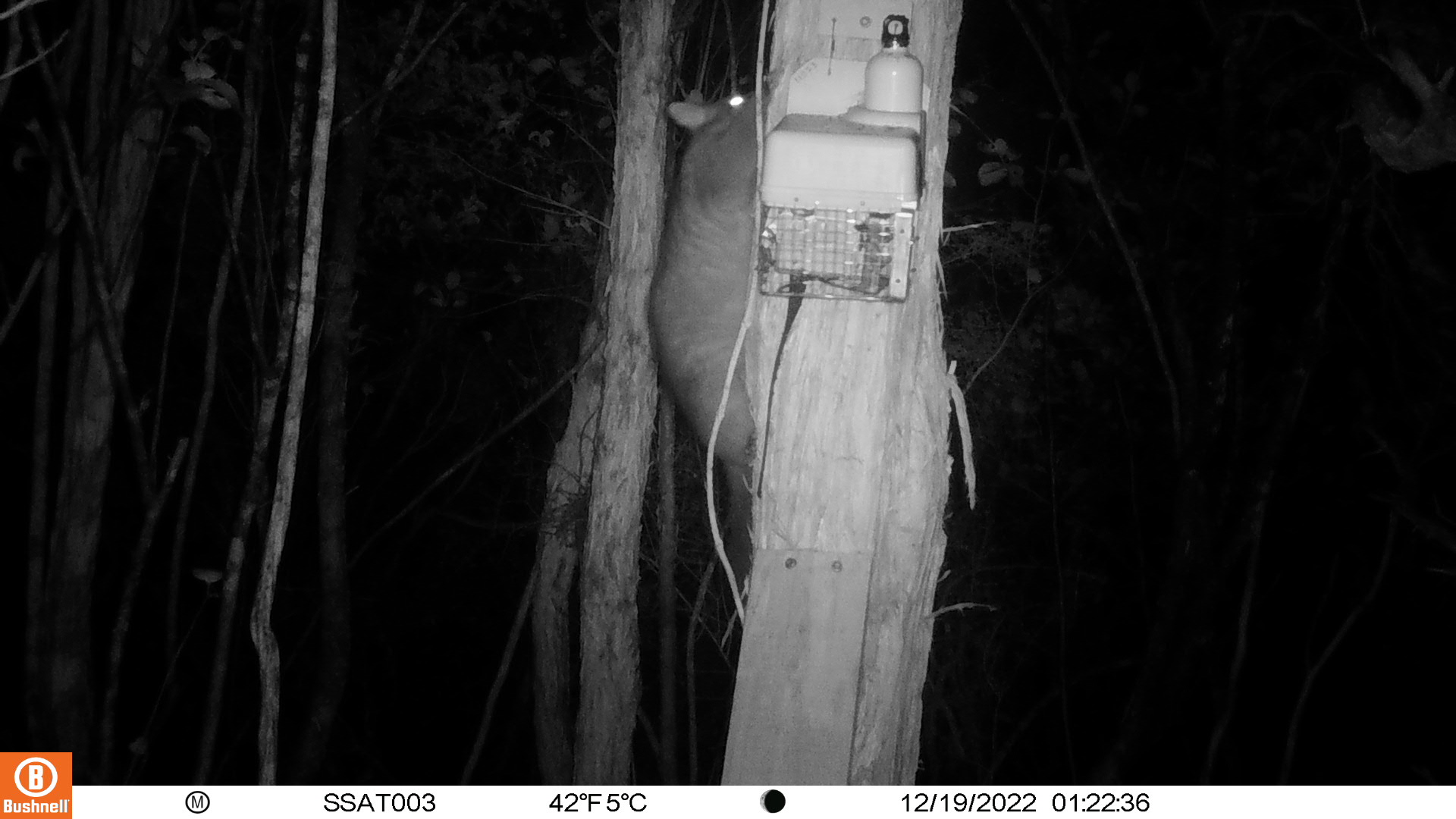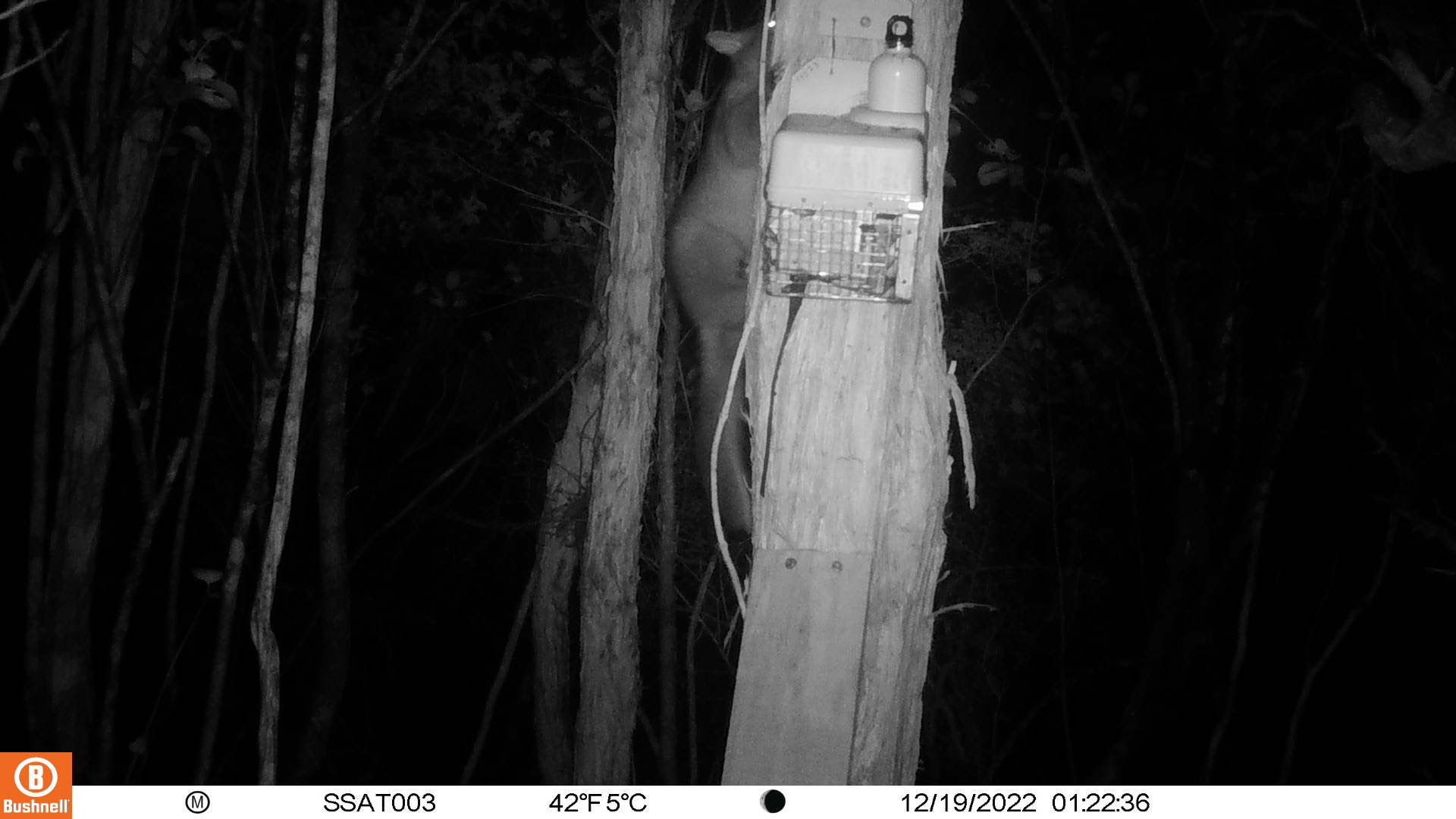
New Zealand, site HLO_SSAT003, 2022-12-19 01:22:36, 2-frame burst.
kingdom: Animalia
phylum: Chordata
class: Mammalia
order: Diprotodontia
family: Phalangeridae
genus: Trichosurus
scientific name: Trichosurus vulpecula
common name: common brushtail possum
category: possum